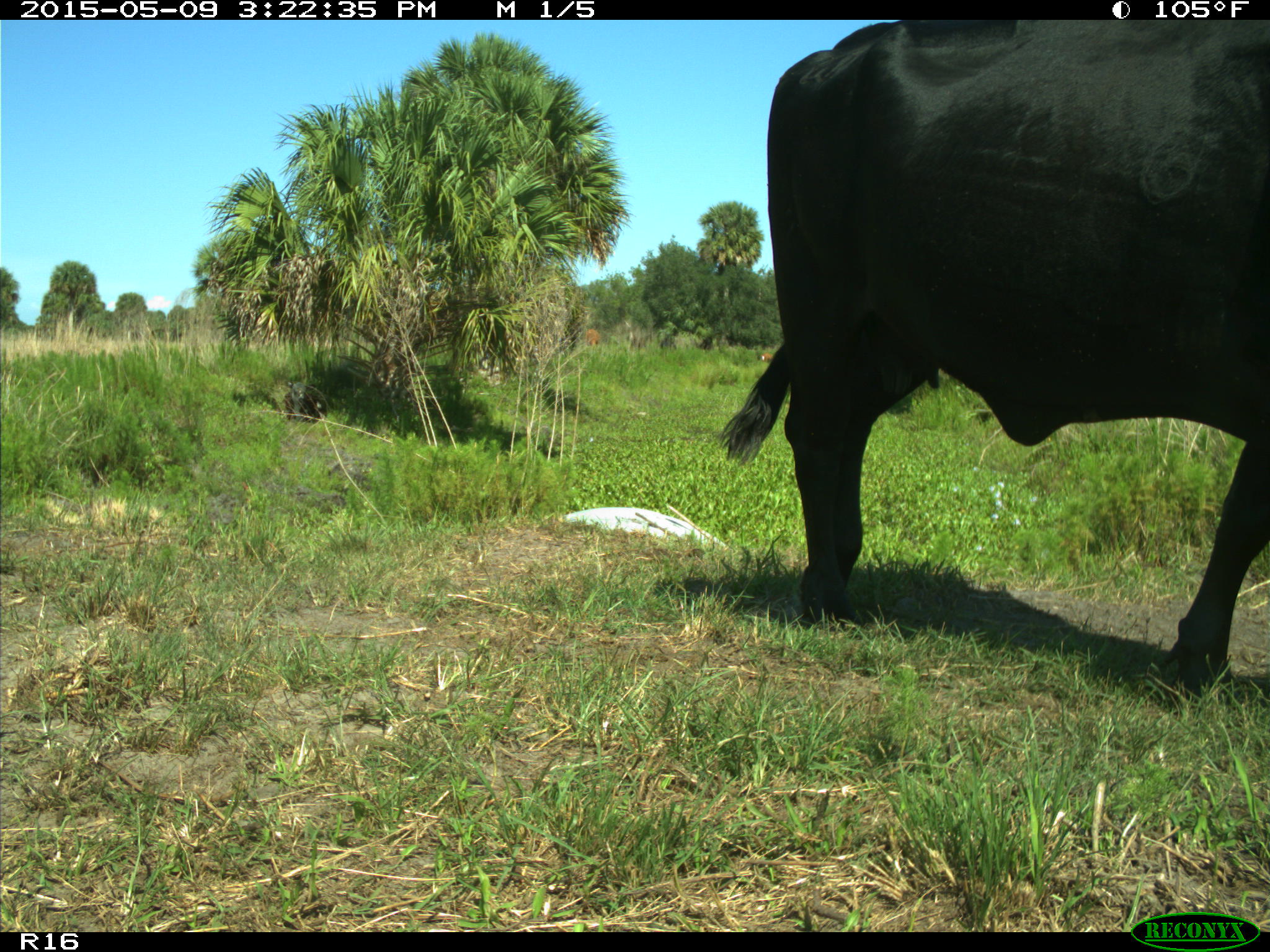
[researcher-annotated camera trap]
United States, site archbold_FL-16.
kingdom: Animalia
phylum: Chordata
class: Mammalia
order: Artiodactyla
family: Bovidae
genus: Bos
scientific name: Bos taurus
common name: domestic cow